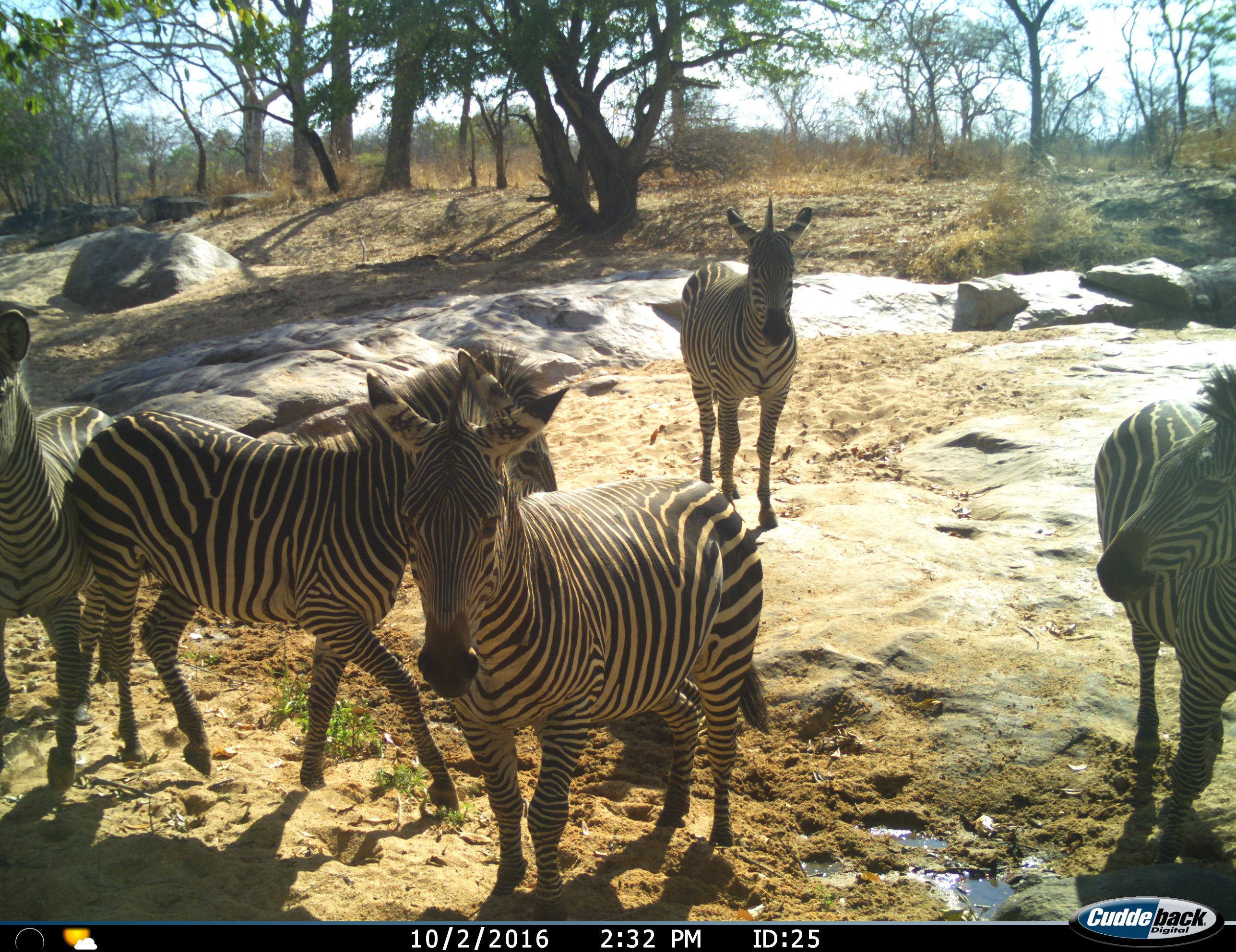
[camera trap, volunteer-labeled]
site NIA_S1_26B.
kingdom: Animalia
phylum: Chordata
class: Mammalia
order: Perissodactyla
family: Equidae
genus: Equus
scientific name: Equus quagga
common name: plains zebra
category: zebraplains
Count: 5.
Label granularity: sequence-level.